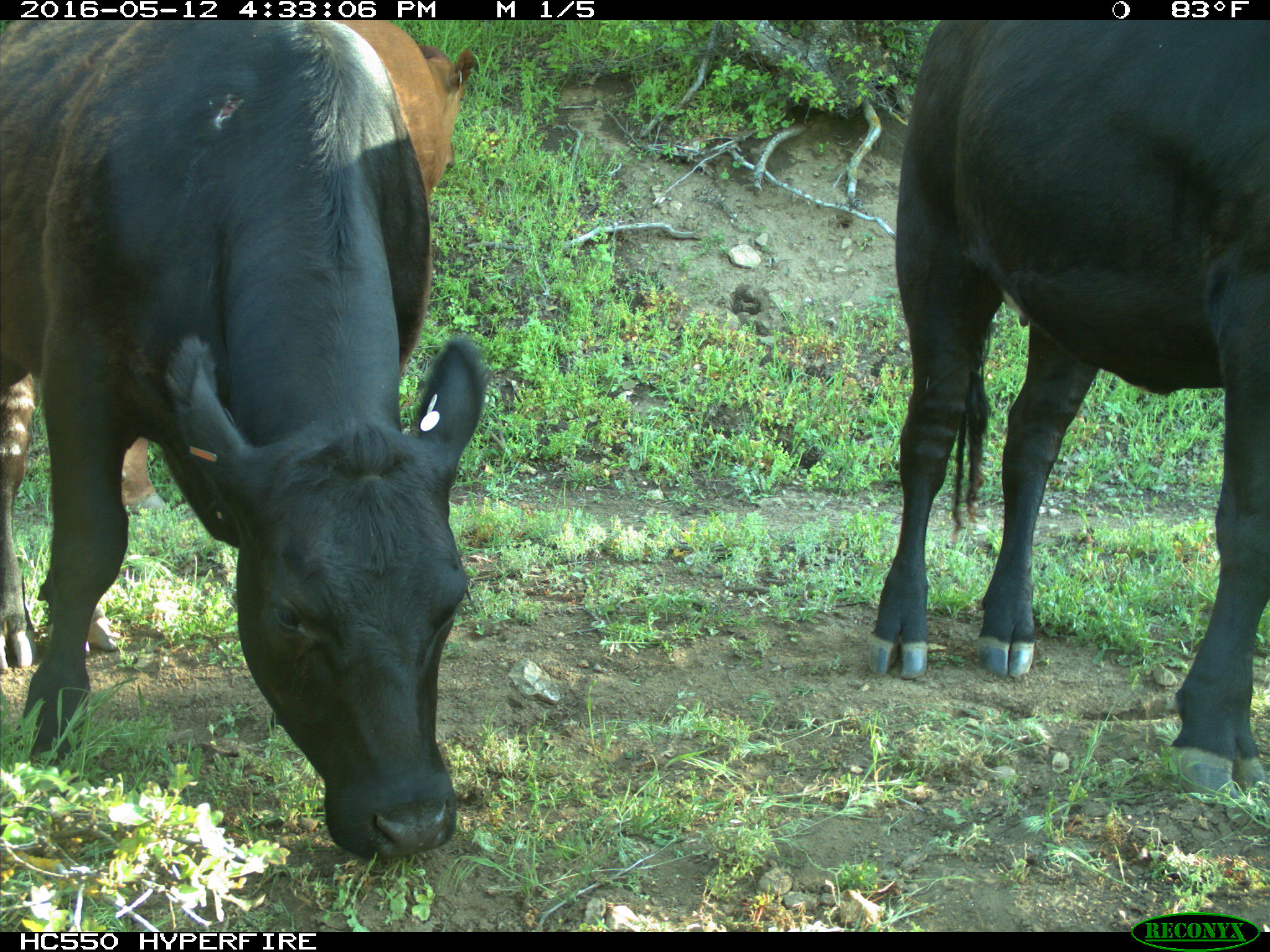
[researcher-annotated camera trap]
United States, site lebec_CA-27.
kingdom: Animalia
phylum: Chordata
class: Mammalia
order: Artiodactyla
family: Bovidae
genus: Bos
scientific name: Bos taurus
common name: domestic cow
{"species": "Bos taurus (domestic cow)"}